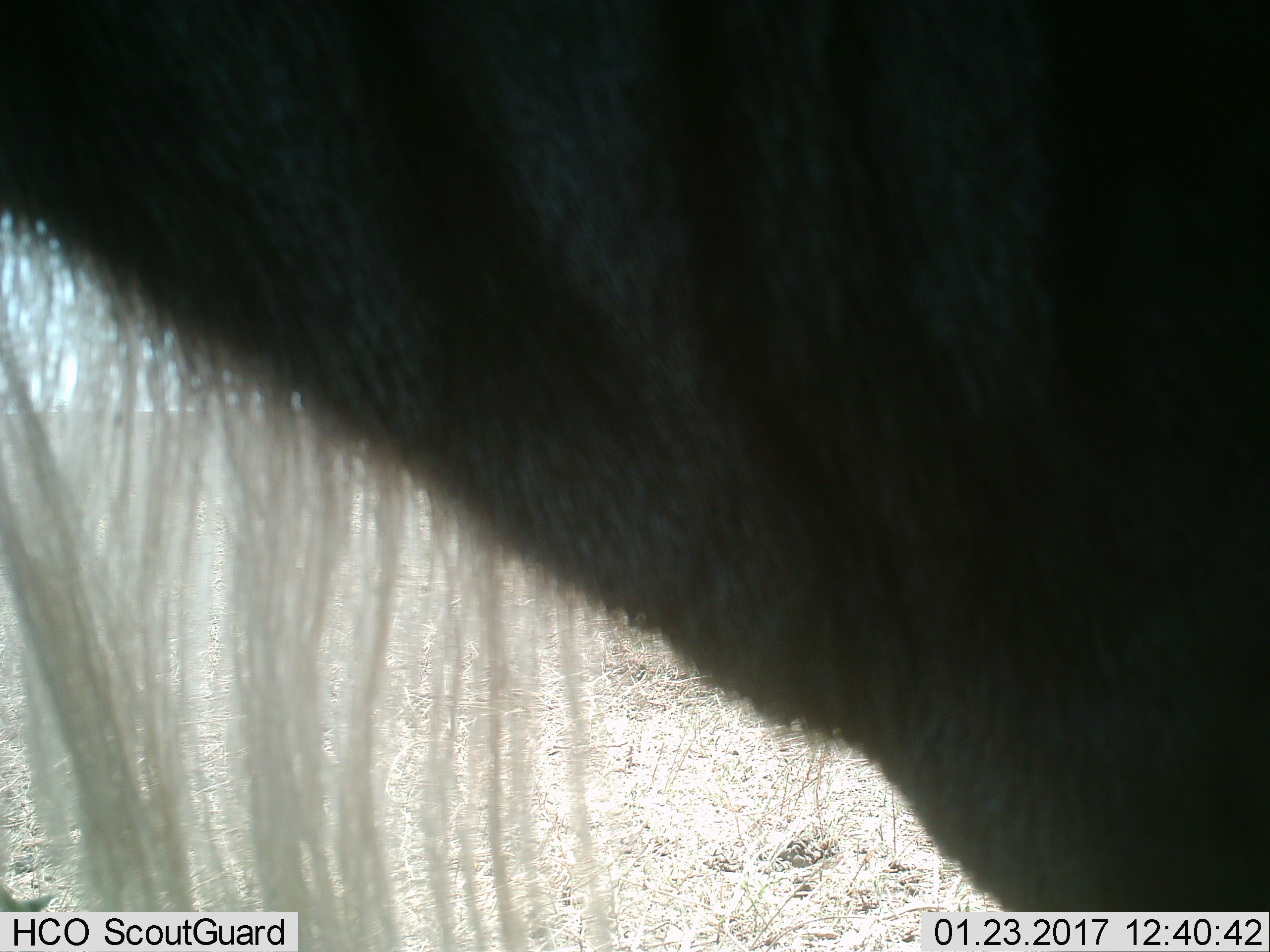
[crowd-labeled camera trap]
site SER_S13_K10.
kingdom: Animalia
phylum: Chordata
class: Mammalia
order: Artiodactyla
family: Bovidae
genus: Connochaetes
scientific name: Connochaetes taurinus taurinus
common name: blue wildebeest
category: wildebeestblue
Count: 1.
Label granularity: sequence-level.